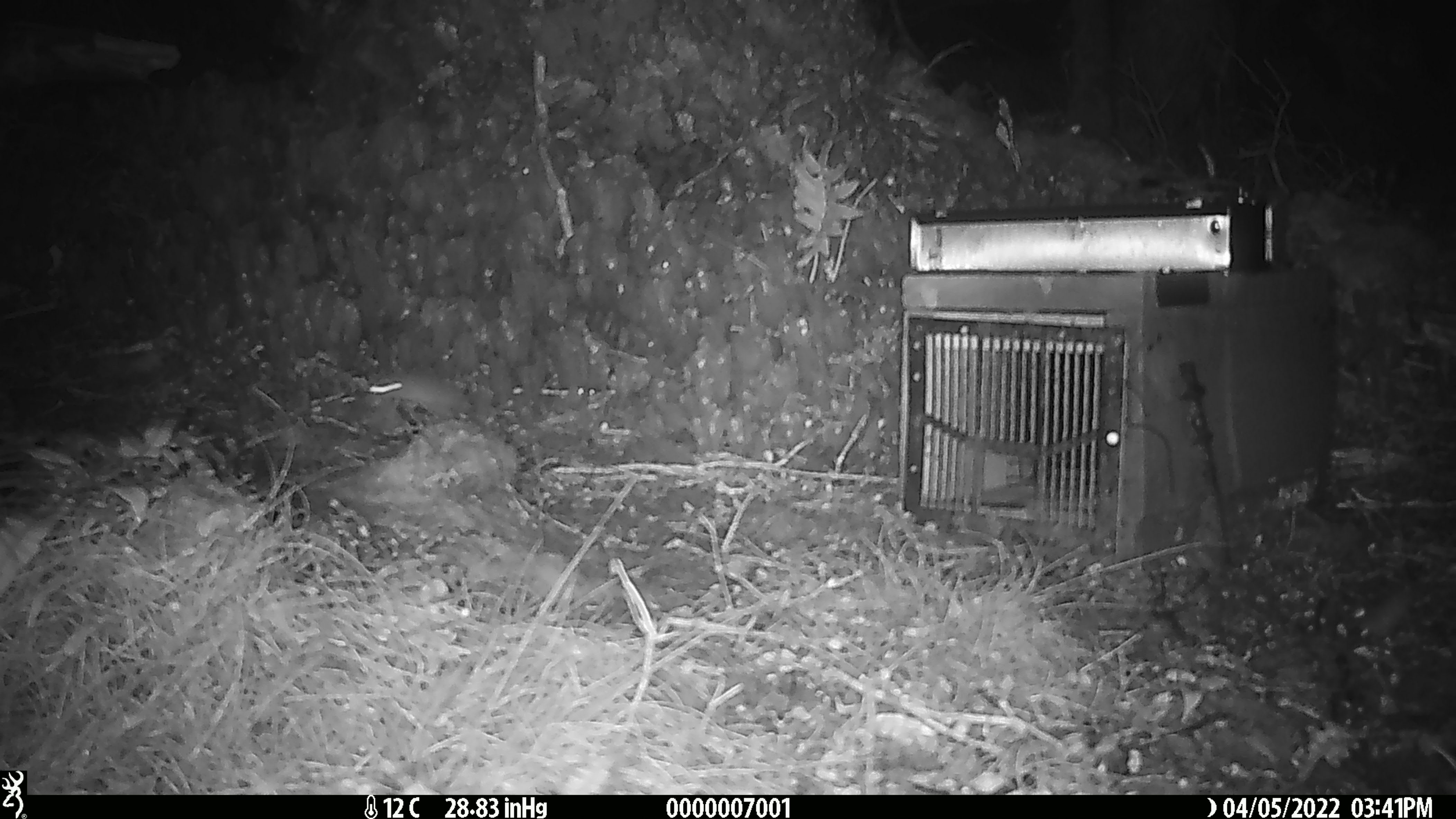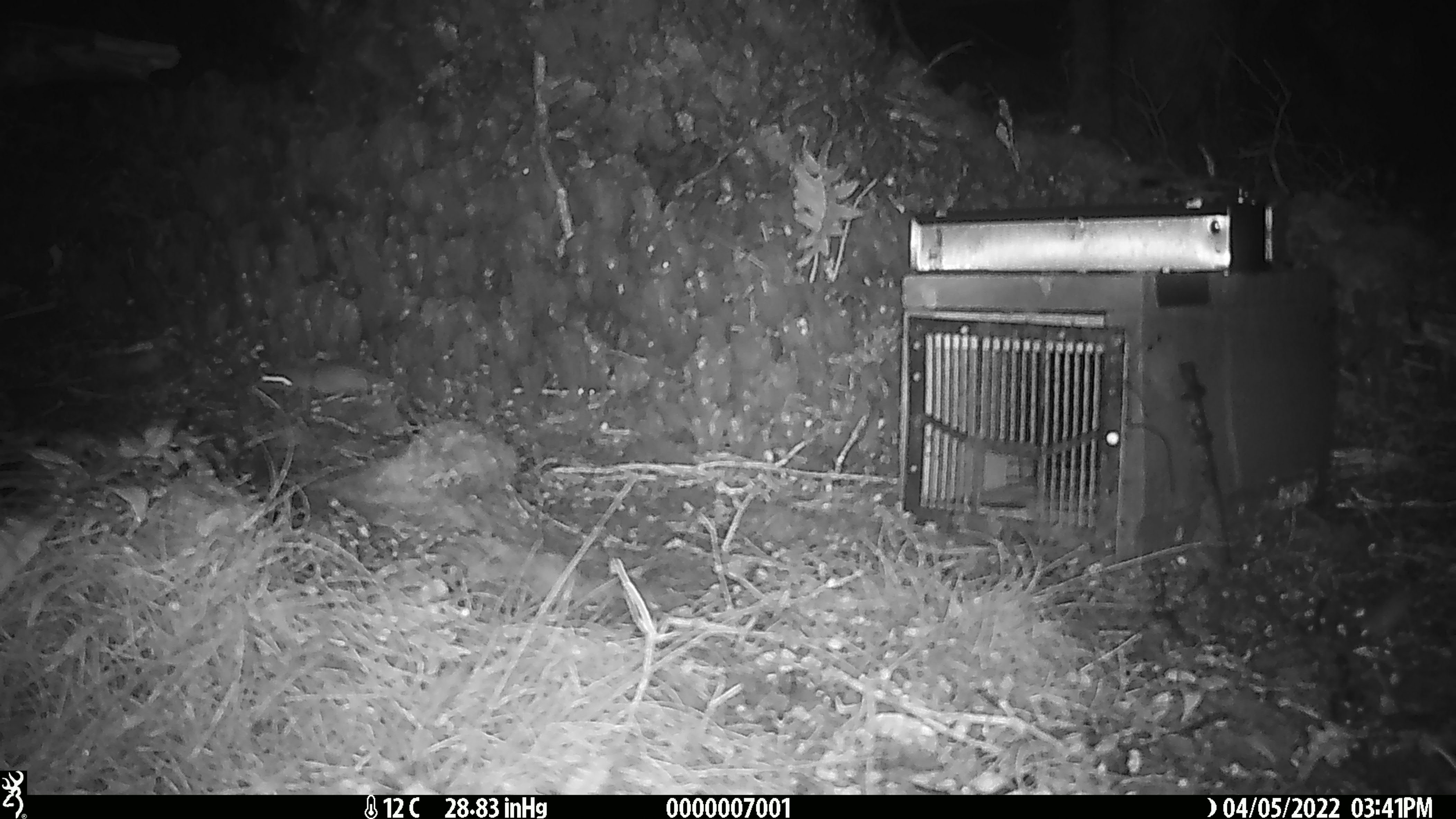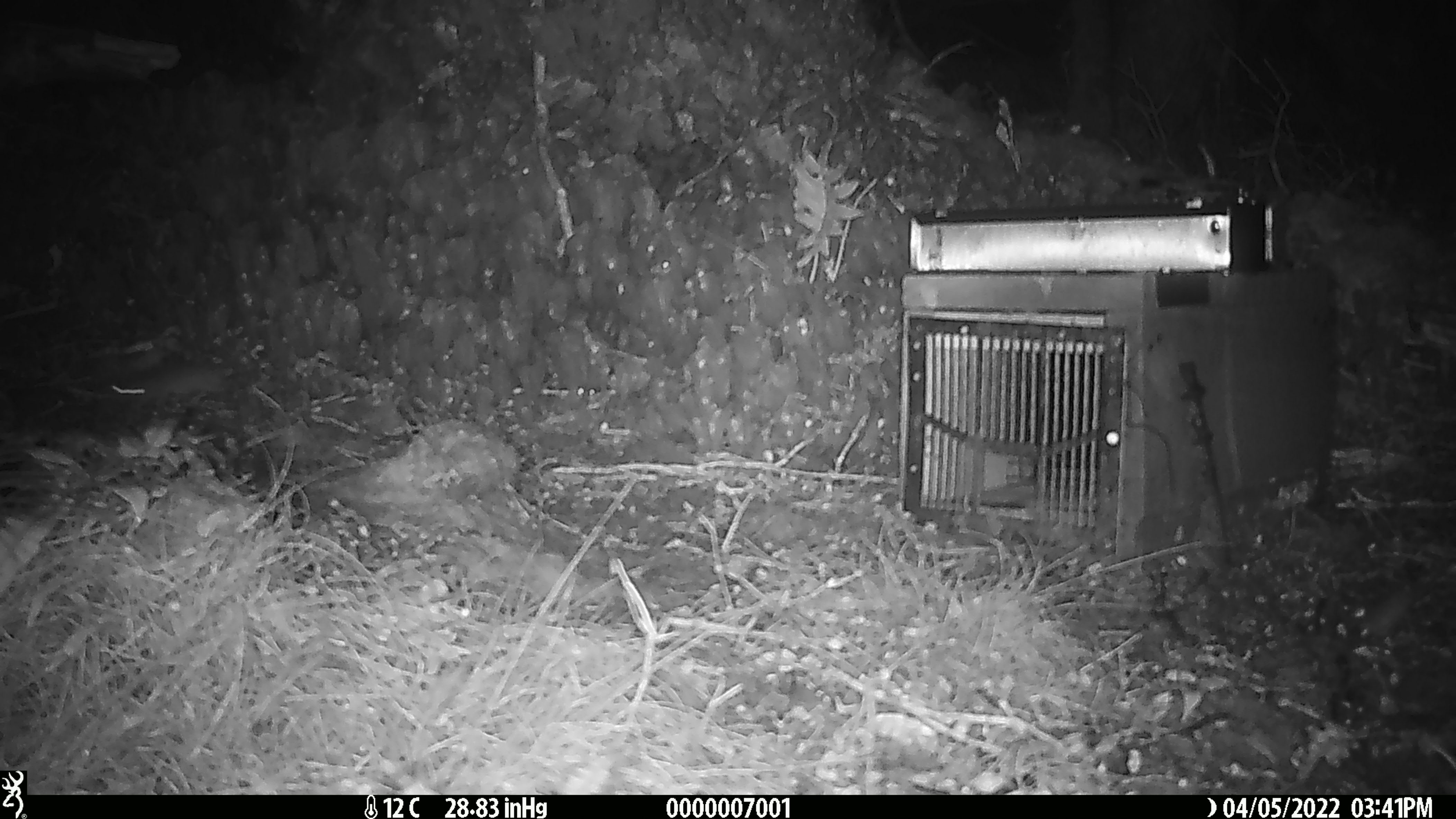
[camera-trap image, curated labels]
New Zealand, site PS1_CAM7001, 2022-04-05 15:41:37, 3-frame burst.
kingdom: Animalia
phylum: Chordata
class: Mammalia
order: Rodentia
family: Muridae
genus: Mus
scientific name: Mus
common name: mouse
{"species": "mouse (Mus)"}